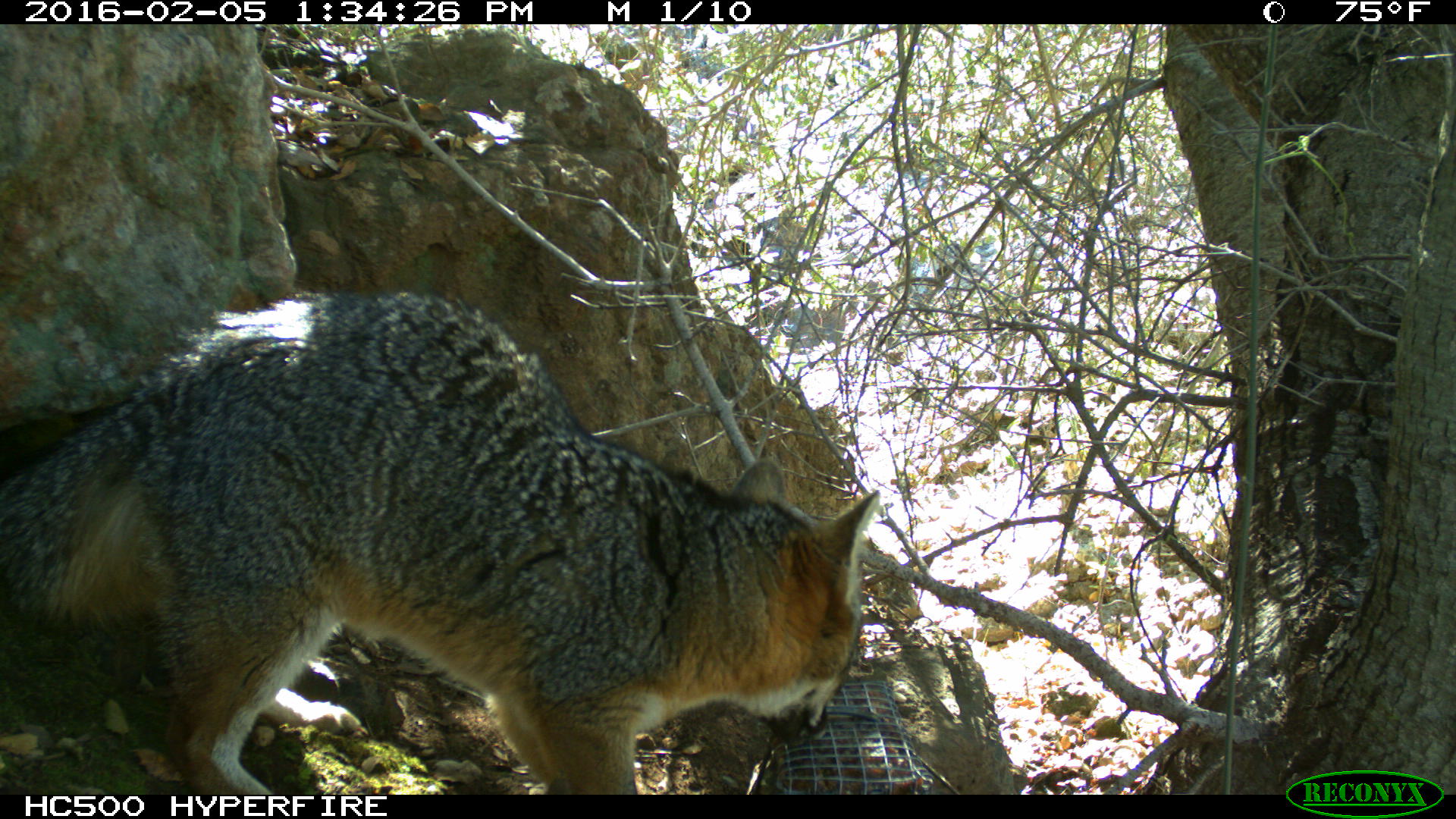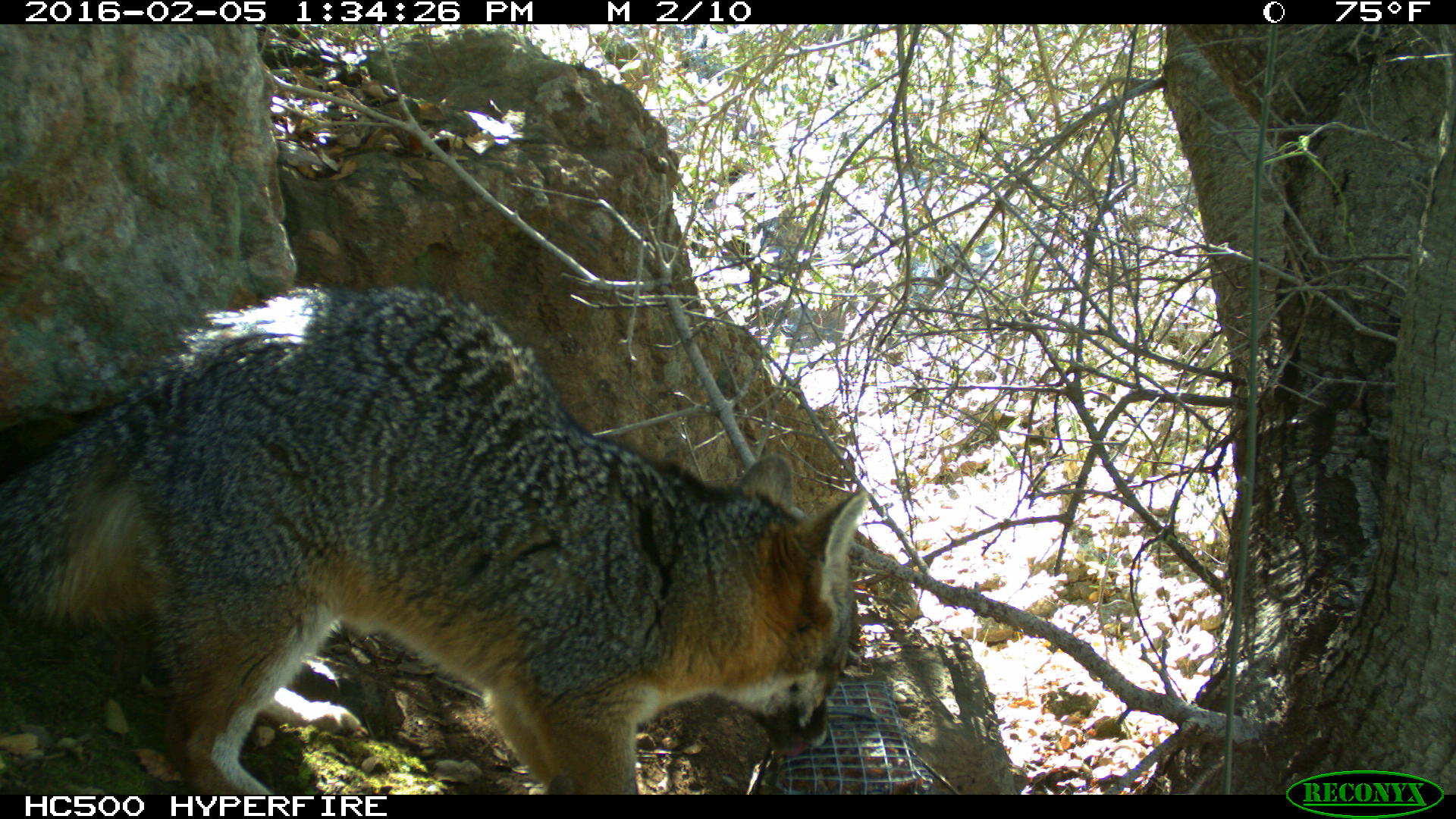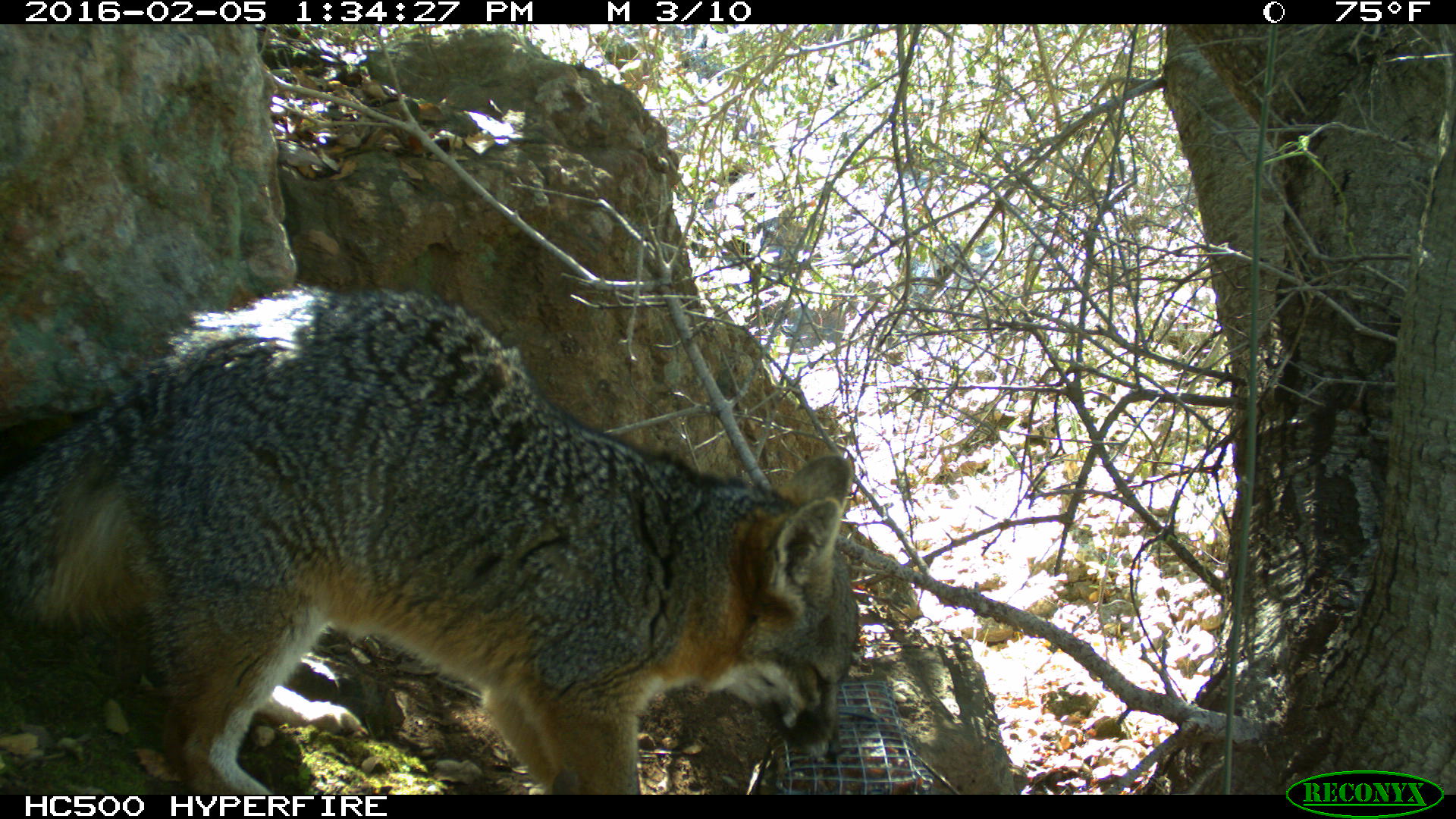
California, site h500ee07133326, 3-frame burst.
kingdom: Animalia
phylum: Chordata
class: Mammalia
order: Carnivora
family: Canidae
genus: Urocyon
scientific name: Urocyon littoralis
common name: island fox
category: fox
Fox (island fox) (Urocyon littoralis).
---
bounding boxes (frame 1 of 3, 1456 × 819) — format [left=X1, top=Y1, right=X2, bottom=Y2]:
fox: [left=0, top=290, right=878, bottom=794]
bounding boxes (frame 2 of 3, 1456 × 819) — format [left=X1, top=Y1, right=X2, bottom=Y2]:
fox: [left=0, top=280, right=865, bottom=795]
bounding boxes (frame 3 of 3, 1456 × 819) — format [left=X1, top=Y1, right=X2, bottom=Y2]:
fox: [left=0, top=283, right=856, bottom=794]